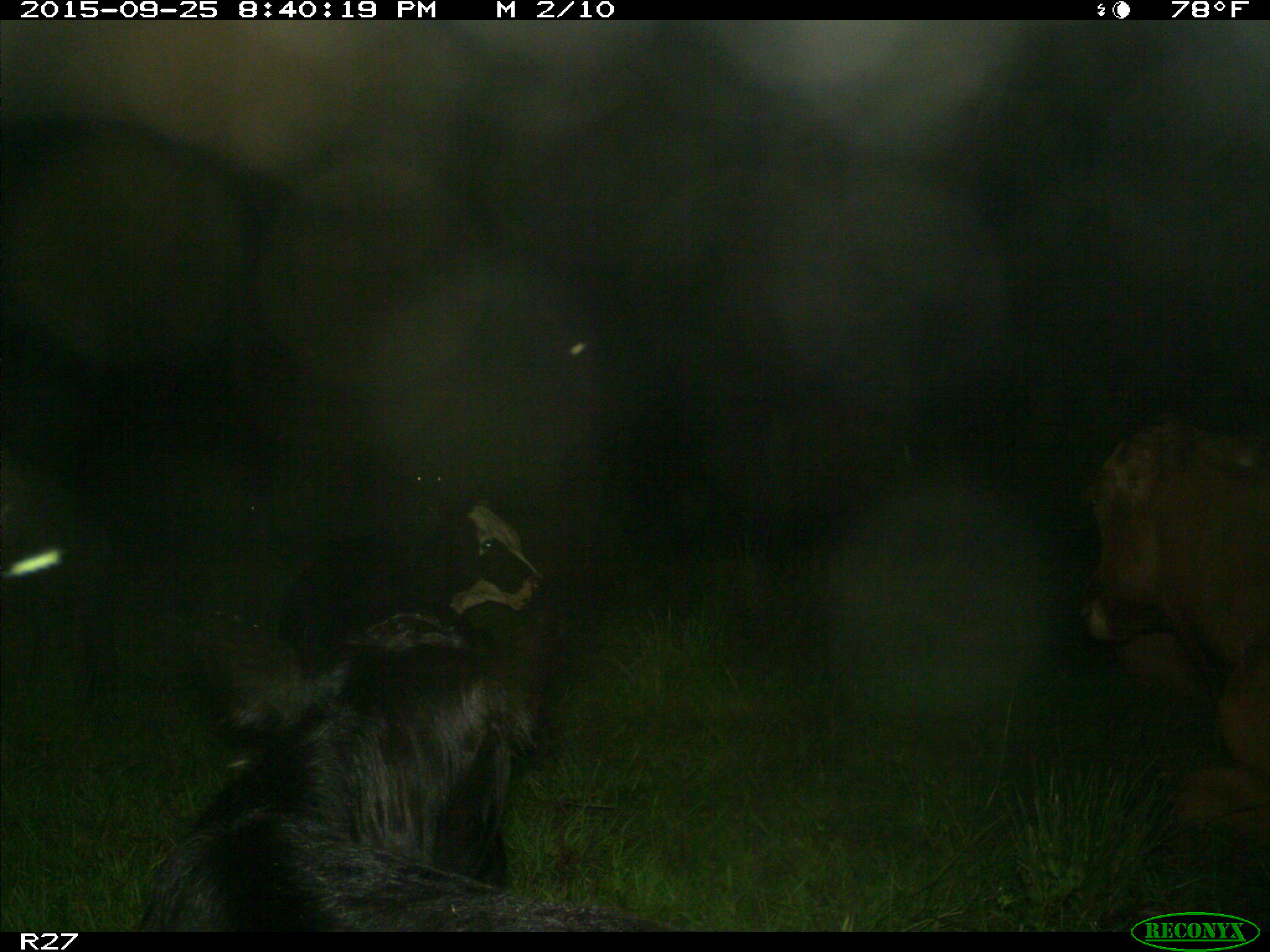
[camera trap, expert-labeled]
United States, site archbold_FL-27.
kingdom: Animalia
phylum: Chordata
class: Mammalia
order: Artiodactyla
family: Bovidae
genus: Bos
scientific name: Bos taurus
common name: domestic cow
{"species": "Bos taurus (domestic cow)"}